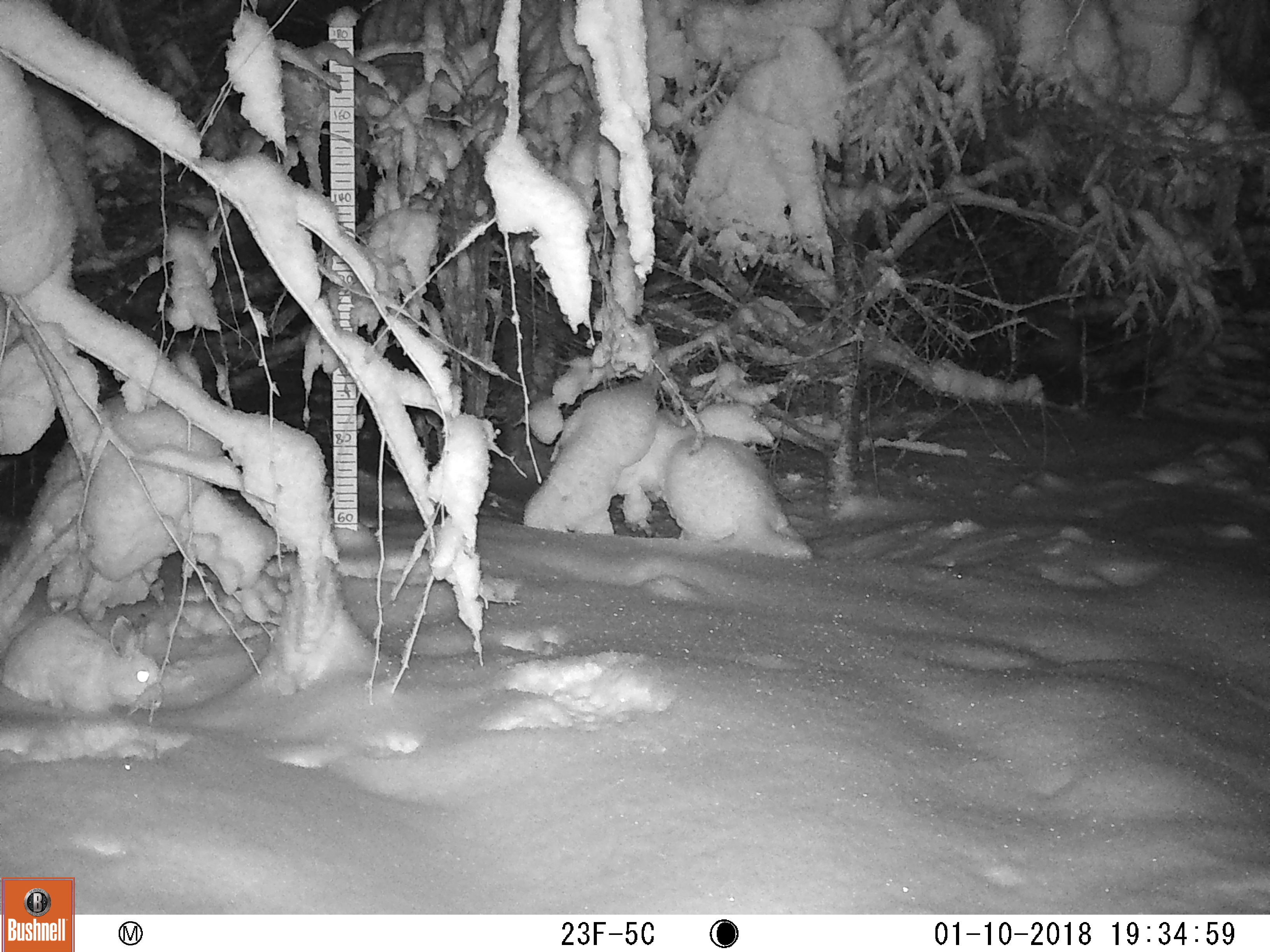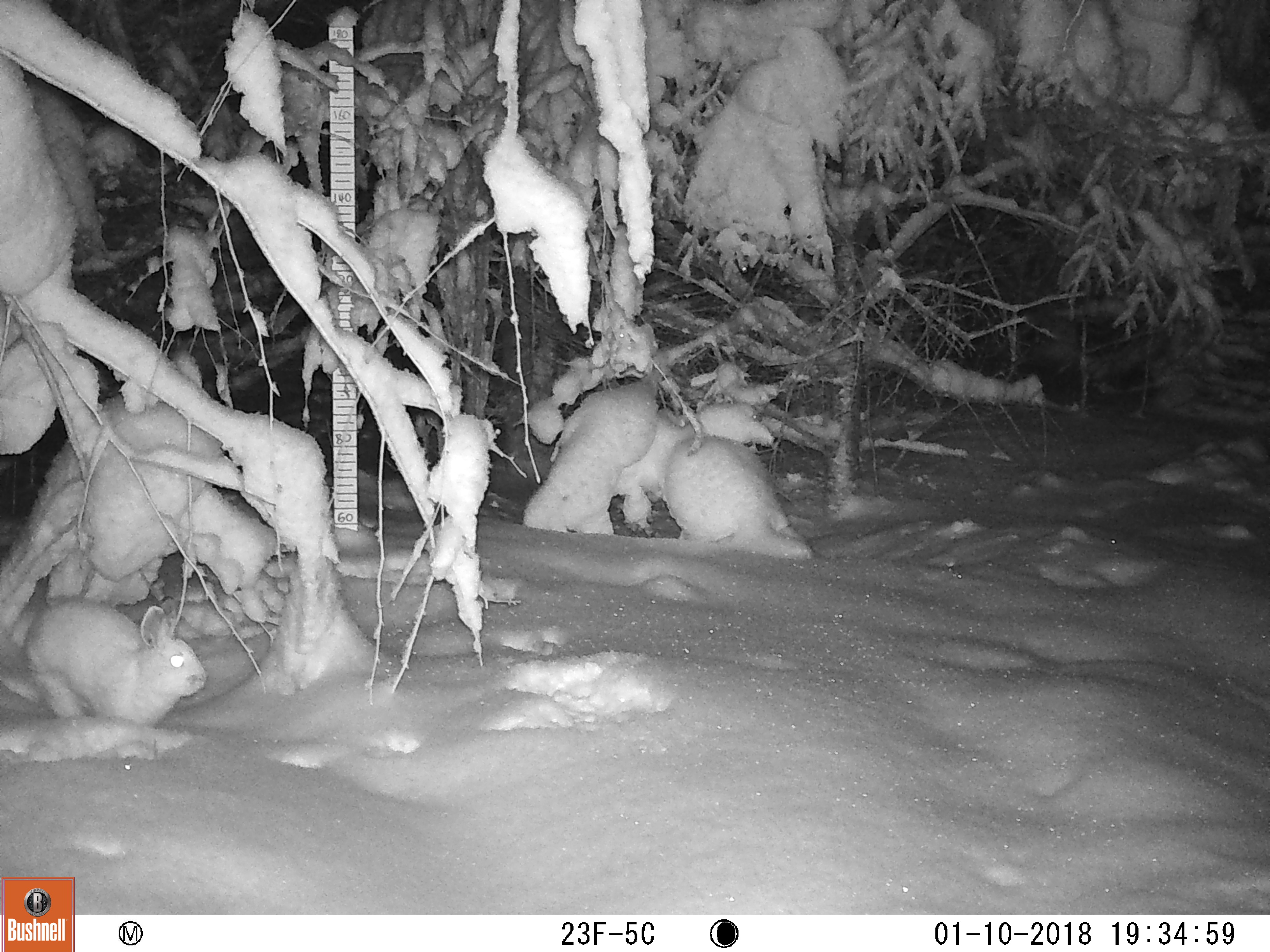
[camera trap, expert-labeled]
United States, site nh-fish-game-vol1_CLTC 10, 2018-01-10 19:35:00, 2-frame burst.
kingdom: Animalia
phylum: Chordata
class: Mammalia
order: Lagomorpha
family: Leporidae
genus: Lepus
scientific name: Lepus americanus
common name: snowshoe hare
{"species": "snowshoe hare (Lepus americanus)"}